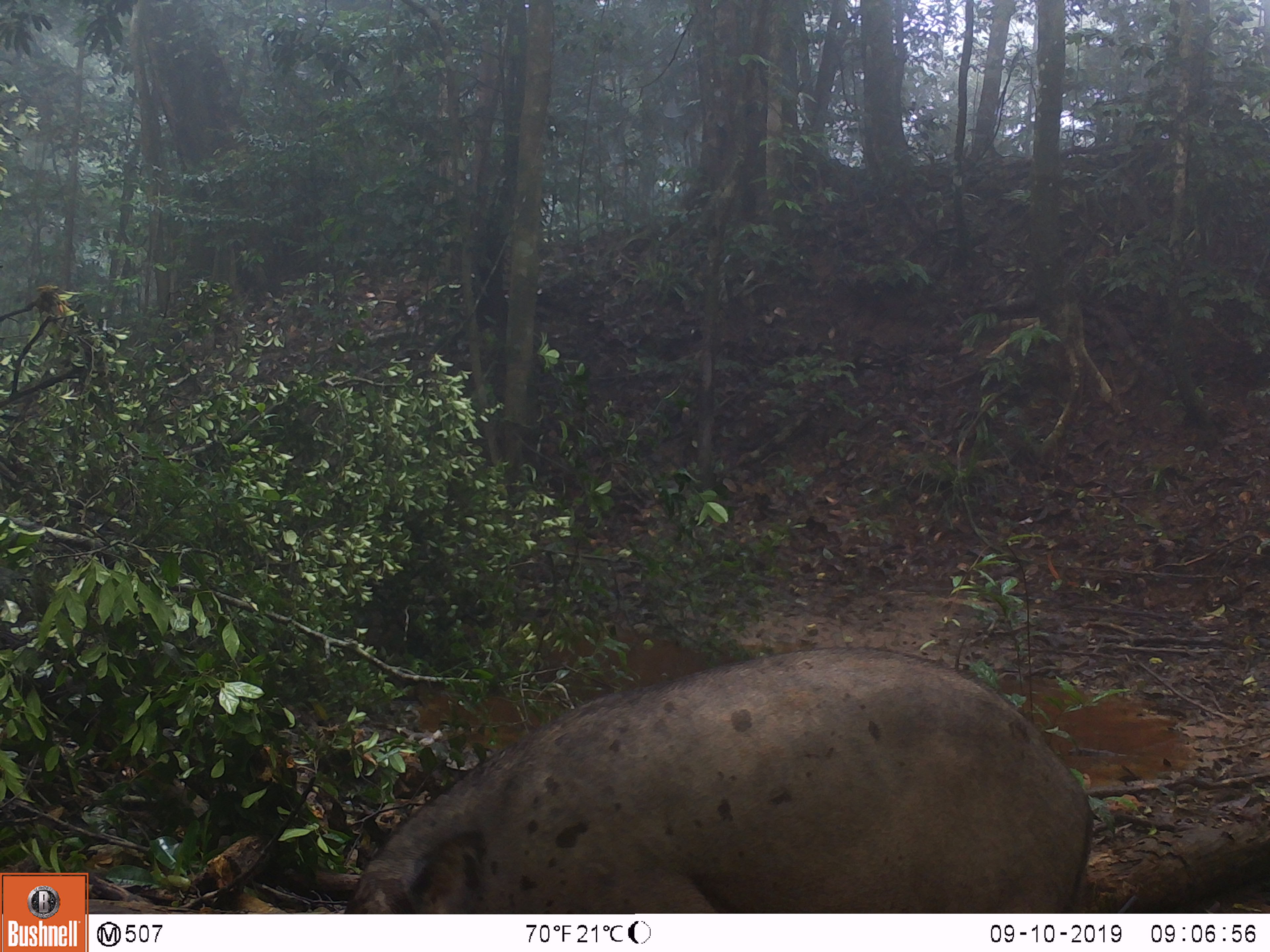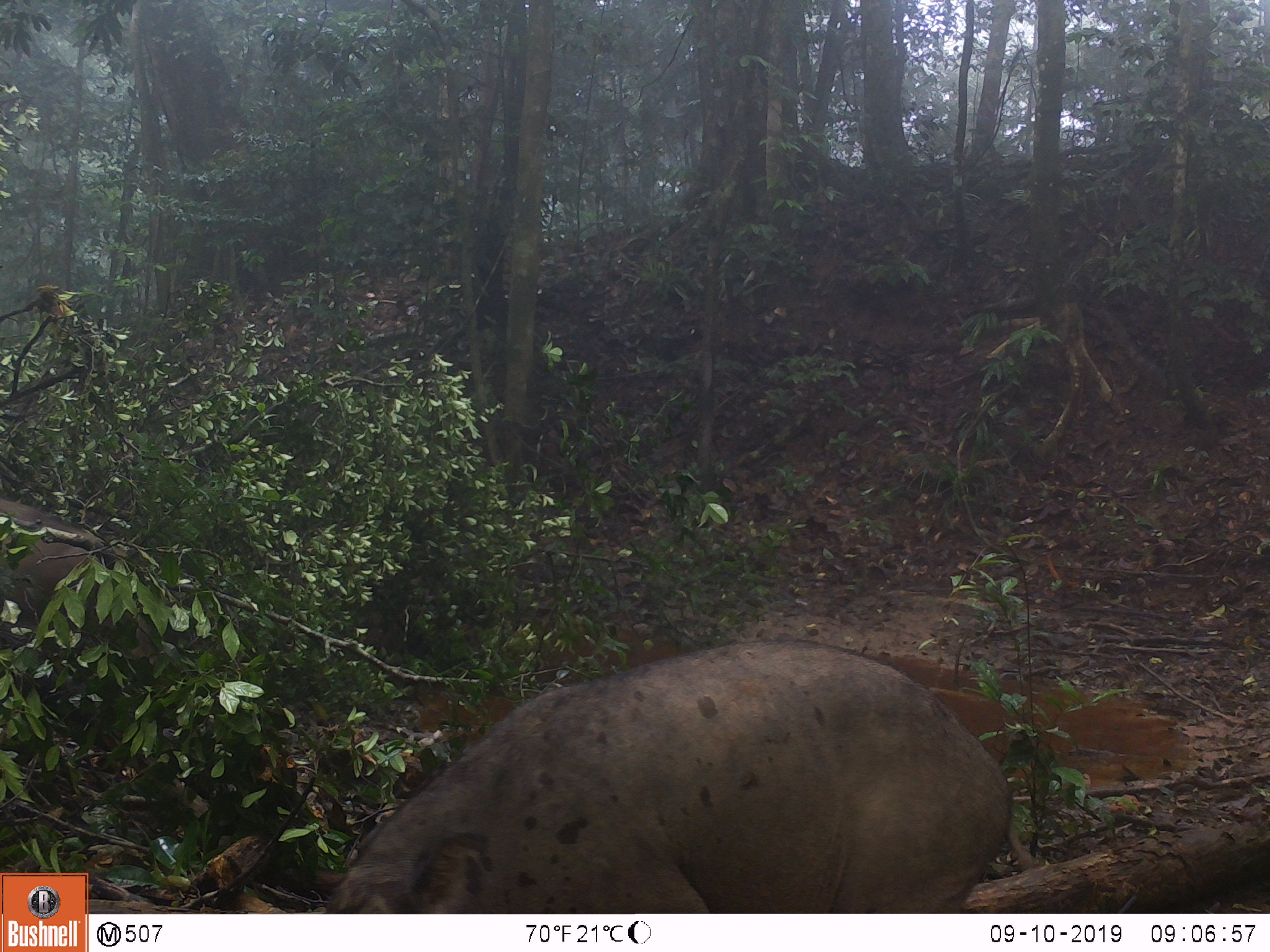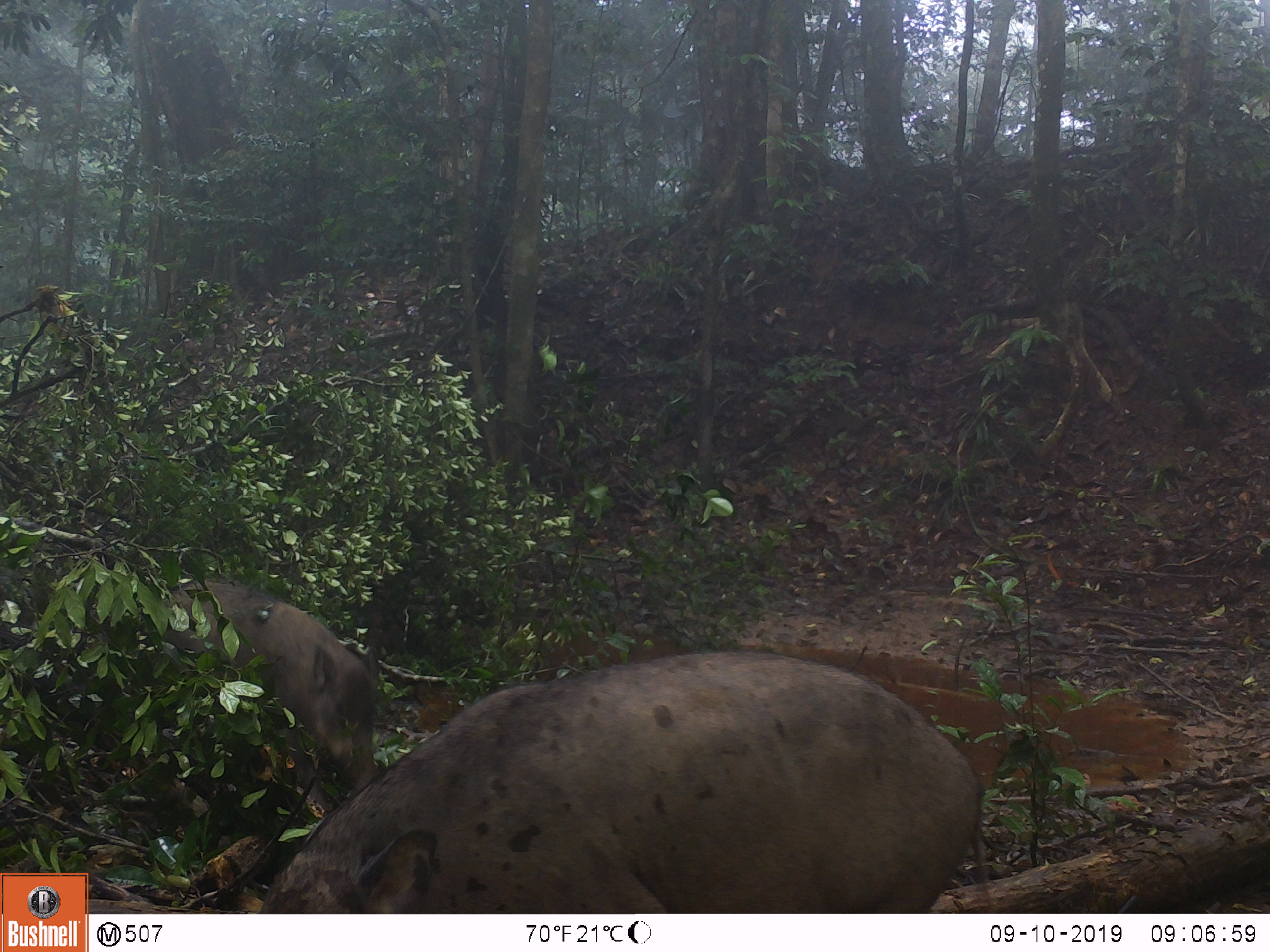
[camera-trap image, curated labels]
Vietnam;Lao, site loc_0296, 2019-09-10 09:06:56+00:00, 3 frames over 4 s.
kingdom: Animalia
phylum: Chordata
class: Mammalia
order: Artiodactyla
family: Suidae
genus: Sus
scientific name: Sus scrofa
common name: eurasian wild pig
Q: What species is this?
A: Eurasian wild pig (Sus scrofa).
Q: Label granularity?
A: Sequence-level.